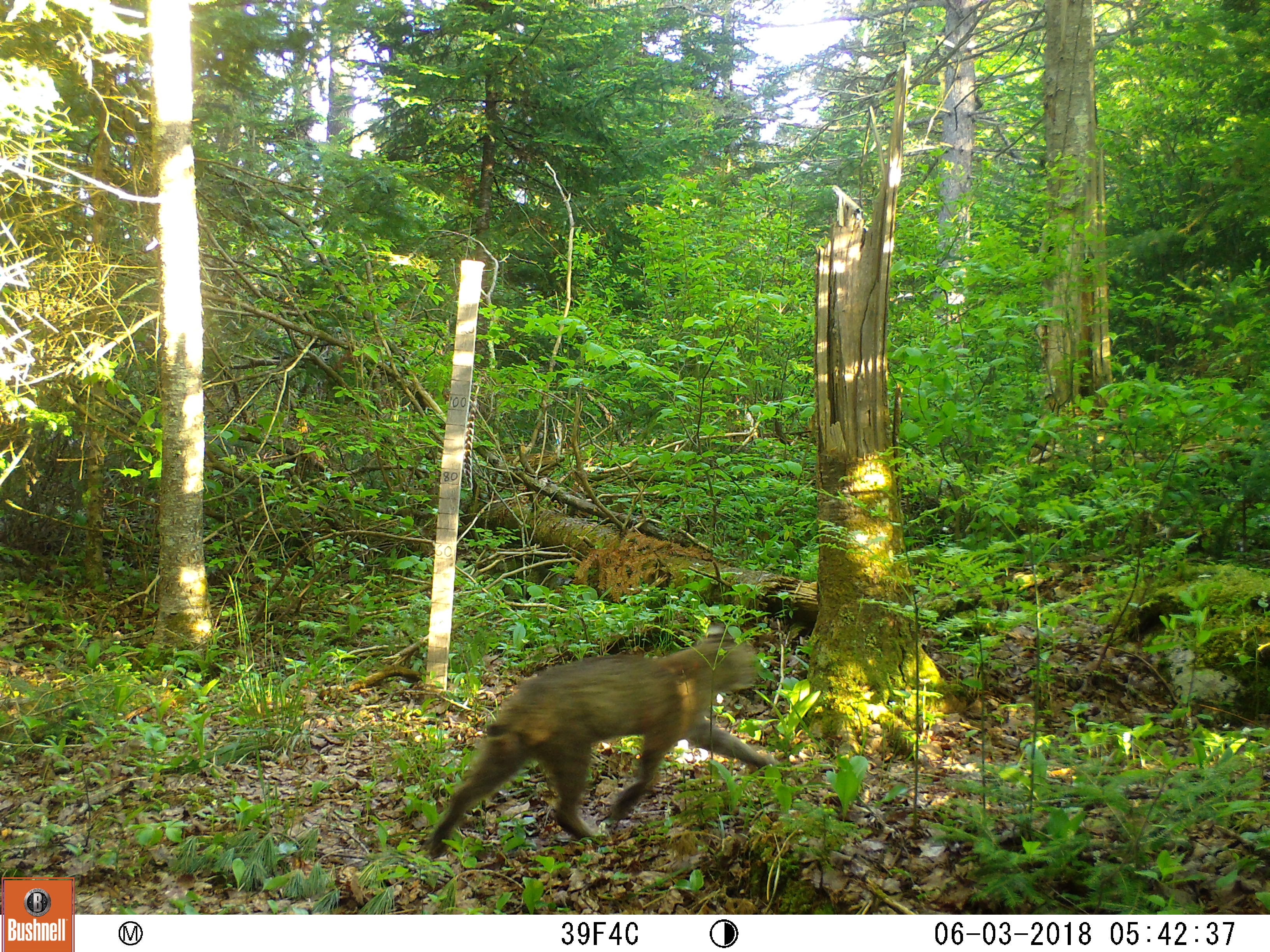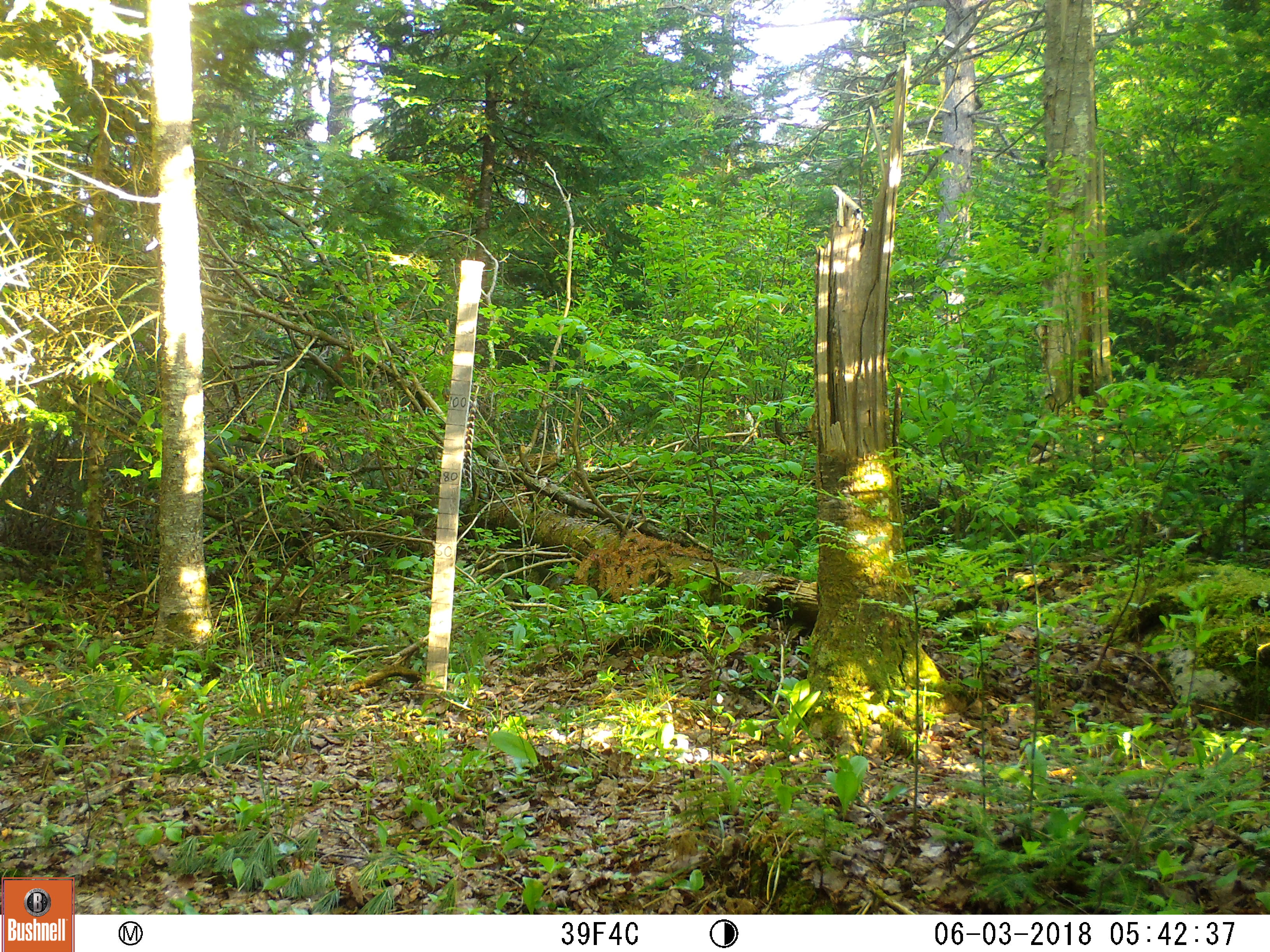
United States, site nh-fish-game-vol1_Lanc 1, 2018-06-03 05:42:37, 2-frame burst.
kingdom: Animalia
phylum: Chordata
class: Mammalia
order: Carnivora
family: Felidae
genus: Lynx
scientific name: Lynx rufus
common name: bobcat